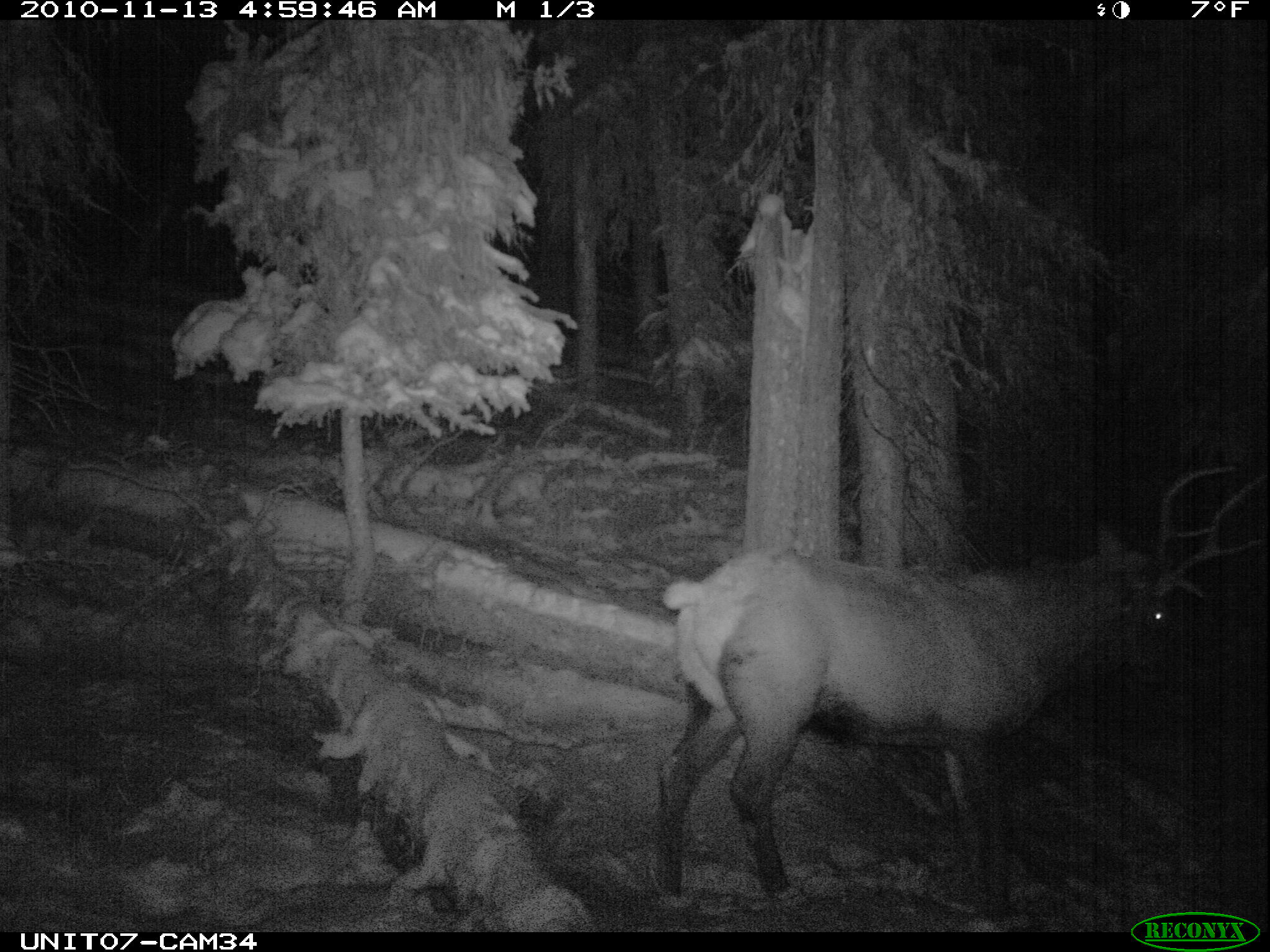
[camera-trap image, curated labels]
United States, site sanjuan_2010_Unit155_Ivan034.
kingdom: Animalia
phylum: Chordata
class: Mammalia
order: Artiodactyla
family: Cervidae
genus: Cervus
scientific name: Cervus elaphus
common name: red deer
Cervus elaphus (red deer).